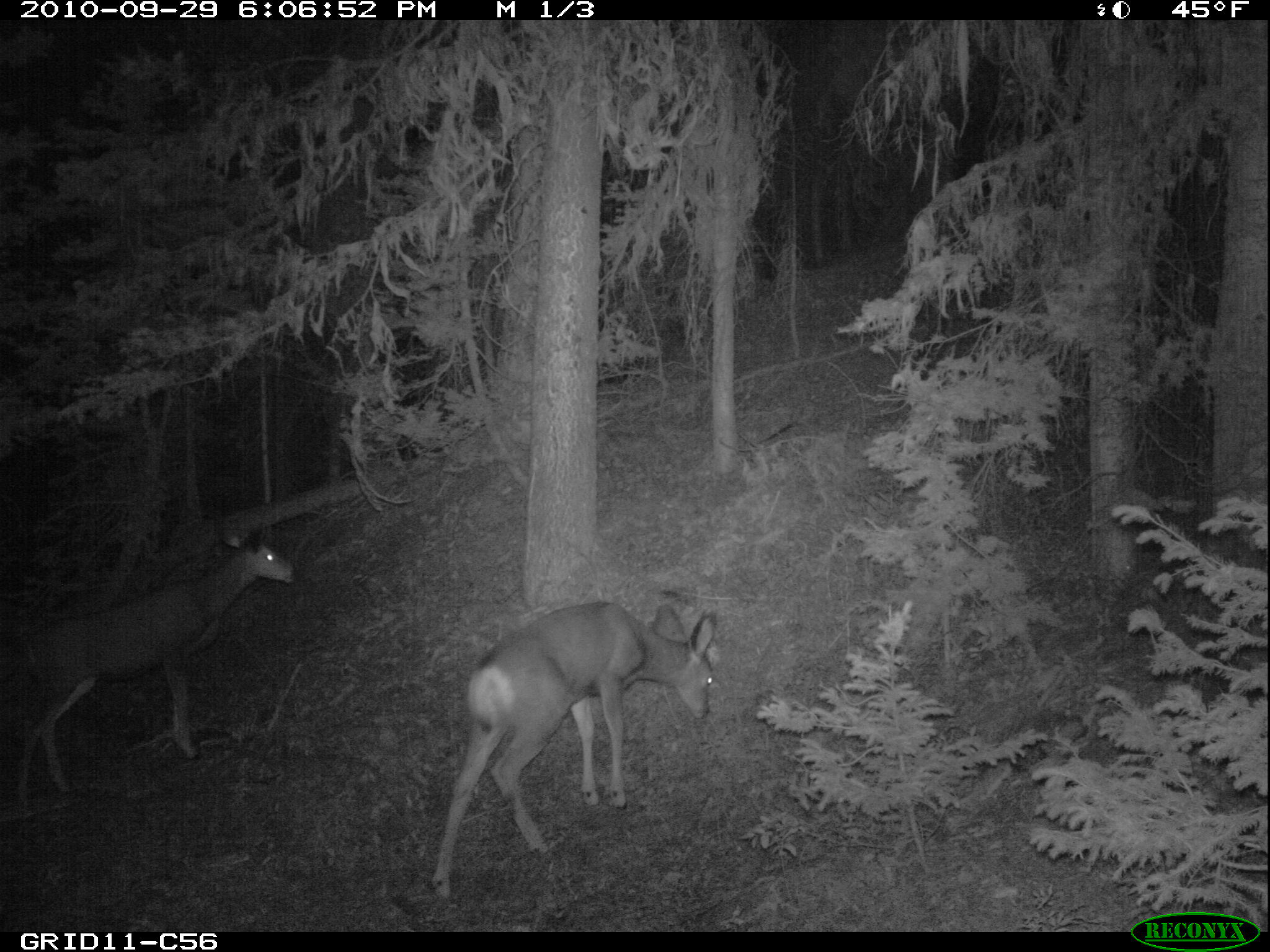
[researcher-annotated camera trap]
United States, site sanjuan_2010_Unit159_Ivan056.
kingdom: Animalia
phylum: Chordata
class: Mammalia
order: Artiodactyla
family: Cervidae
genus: Odocoileus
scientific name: Odocoileus hemionus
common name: mule deer